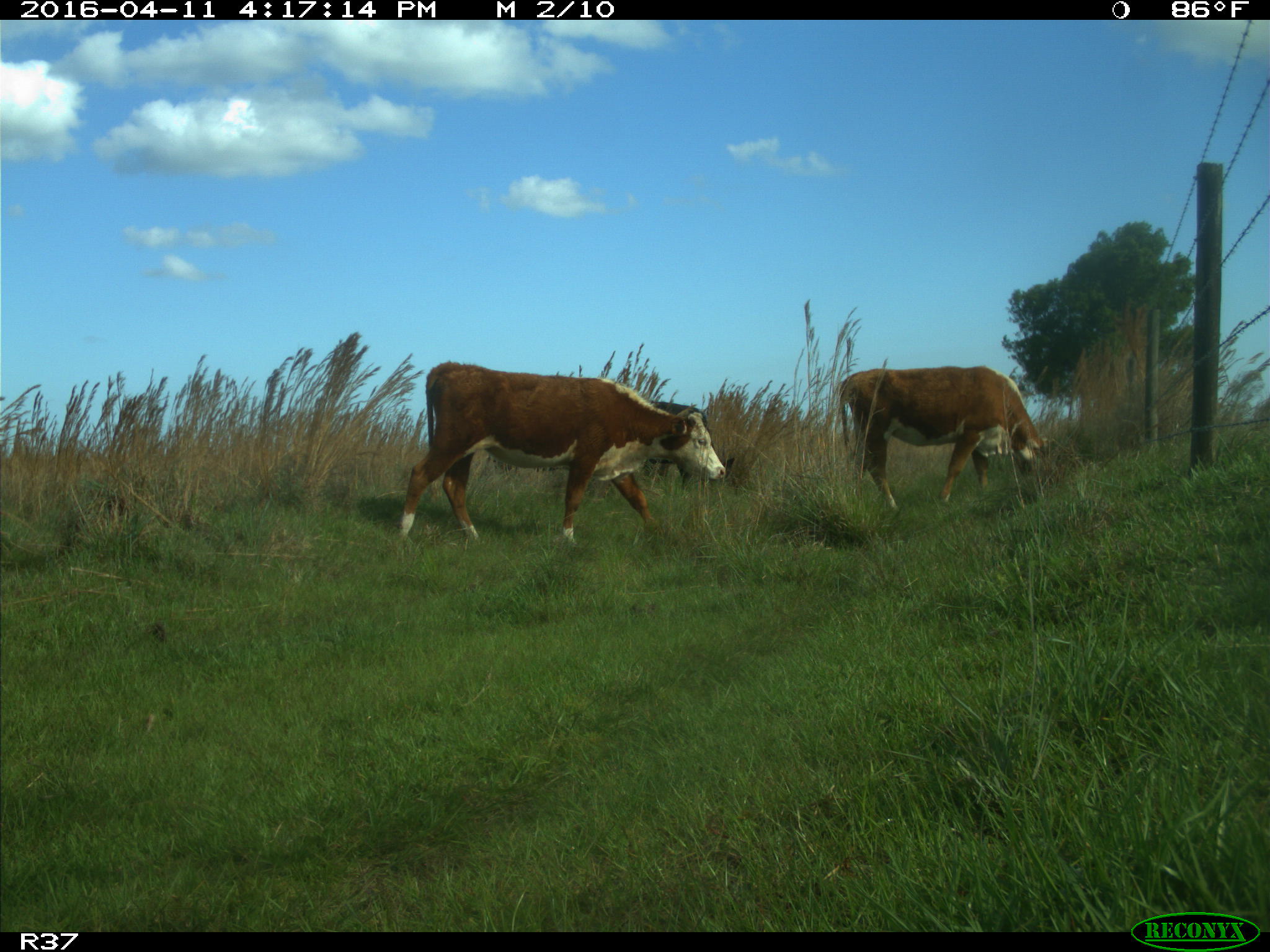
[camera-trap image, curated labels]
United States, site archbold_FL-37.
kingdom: Animalia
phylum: Chordata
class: Mammalia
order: Artiodactyla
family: Bovidae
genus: Bos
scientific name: Bos taurus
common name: domestic cow